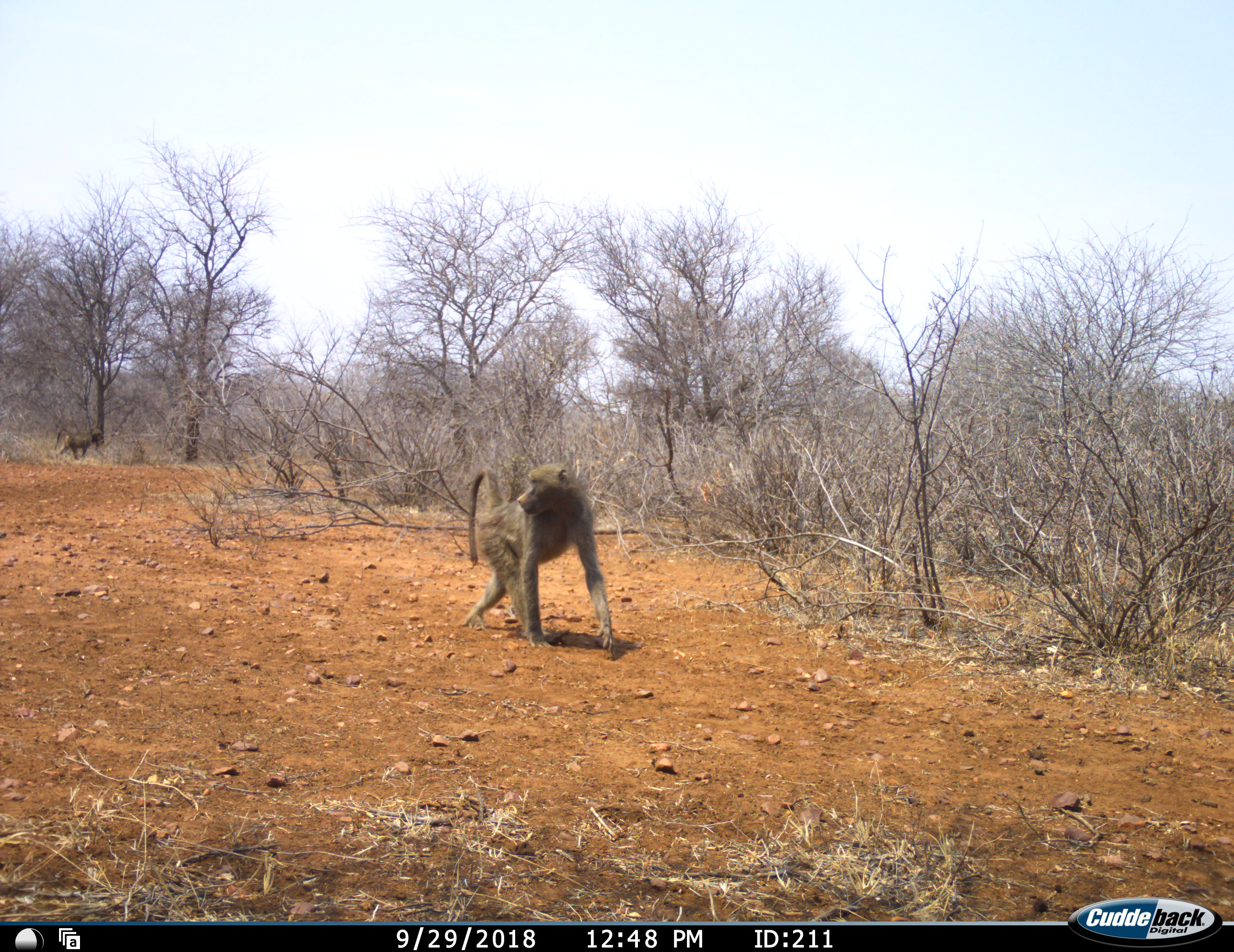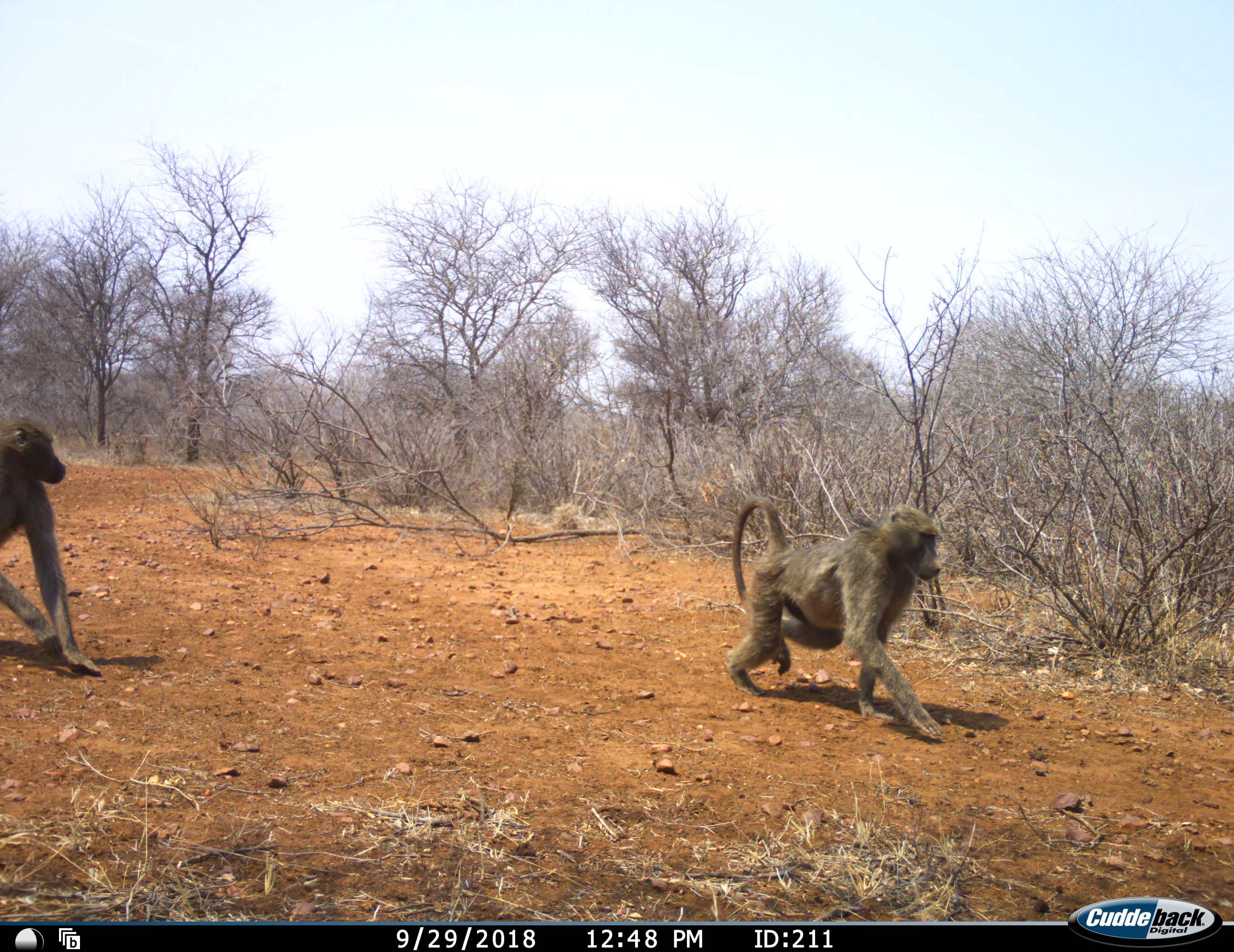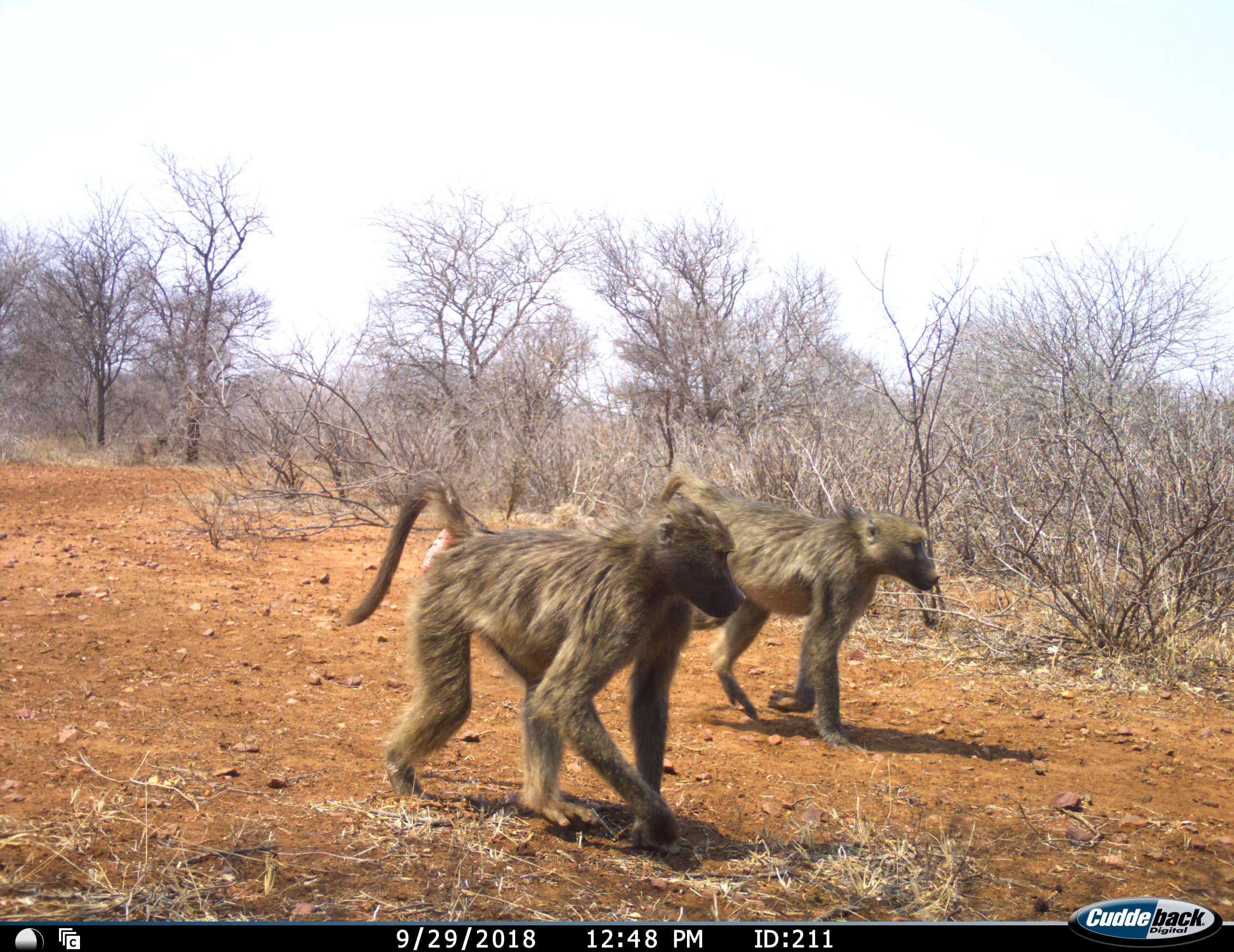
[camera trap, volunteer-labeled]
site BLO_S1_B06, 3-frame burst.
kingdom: Animalia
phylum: Chordata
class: Mammalia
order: Primates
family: Cercopithecidae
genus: Papio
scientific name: Papio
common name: baboon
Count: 2.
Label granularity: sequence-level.